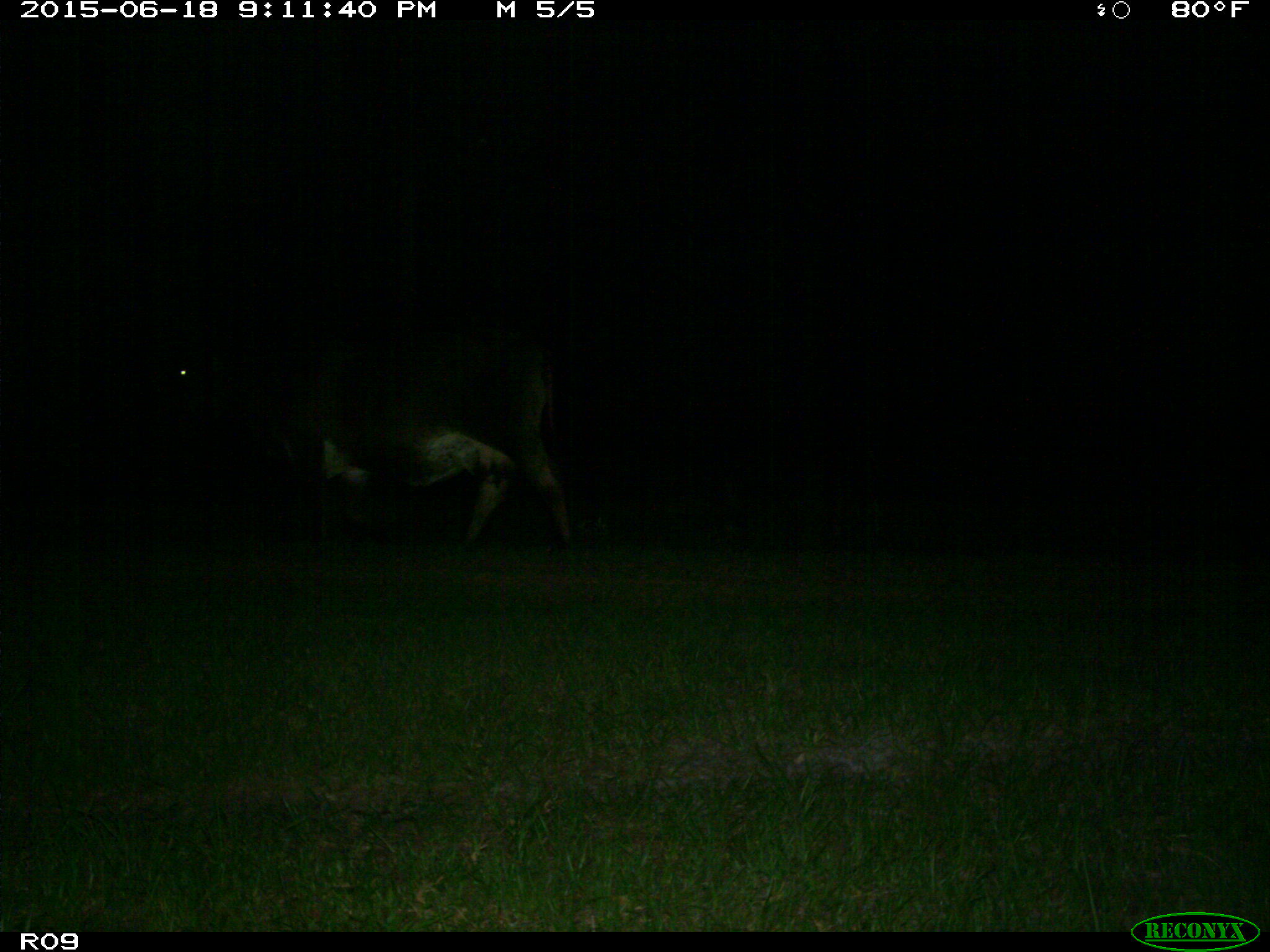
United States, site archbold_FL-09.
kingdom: Animalia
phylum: Chordata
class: Mammalia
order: Artiodactyla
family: Bovidae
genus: Bos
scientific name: Bos taurus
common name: domestic cow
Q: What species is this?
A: Bos taurus (domestic cow).